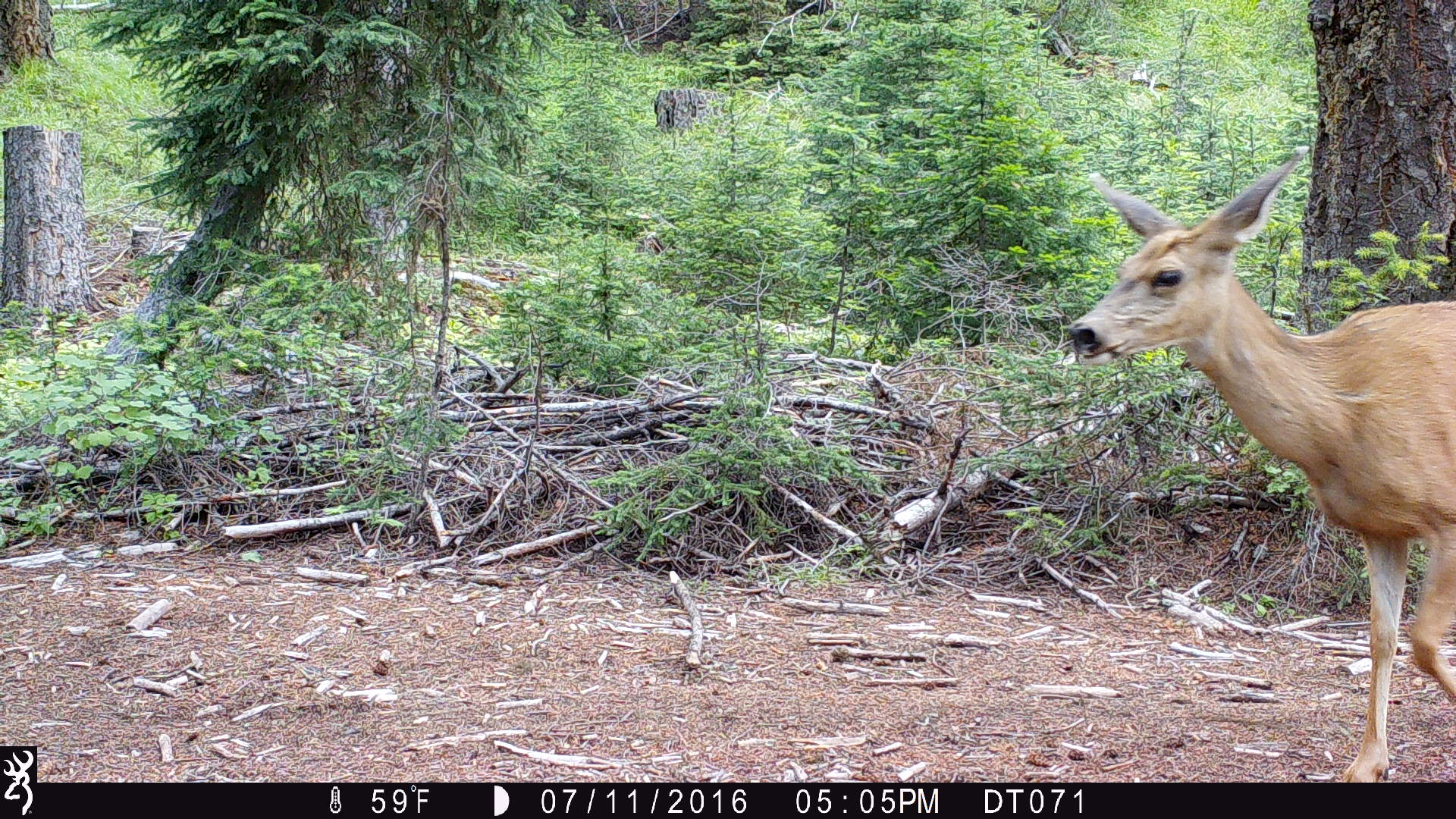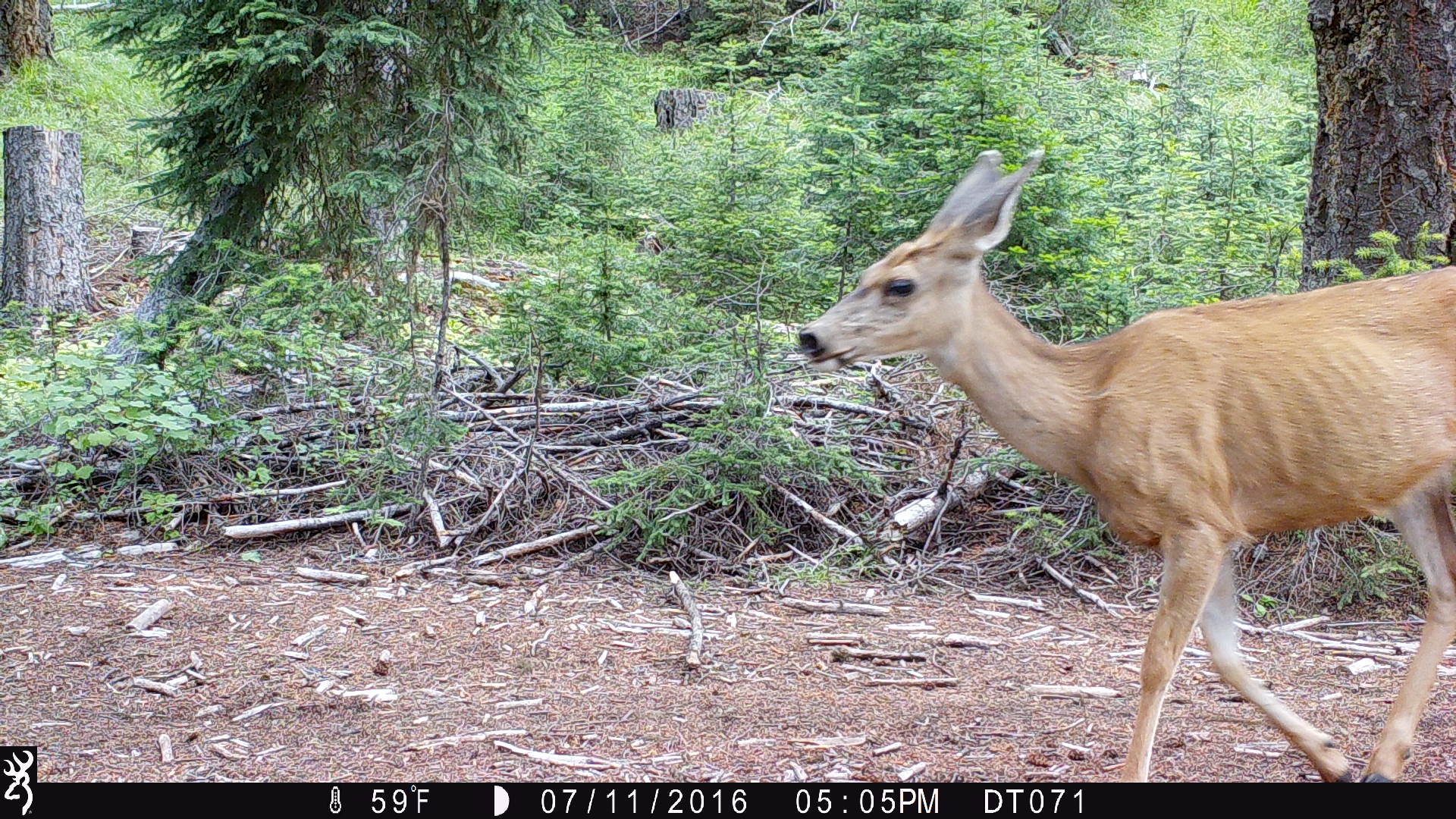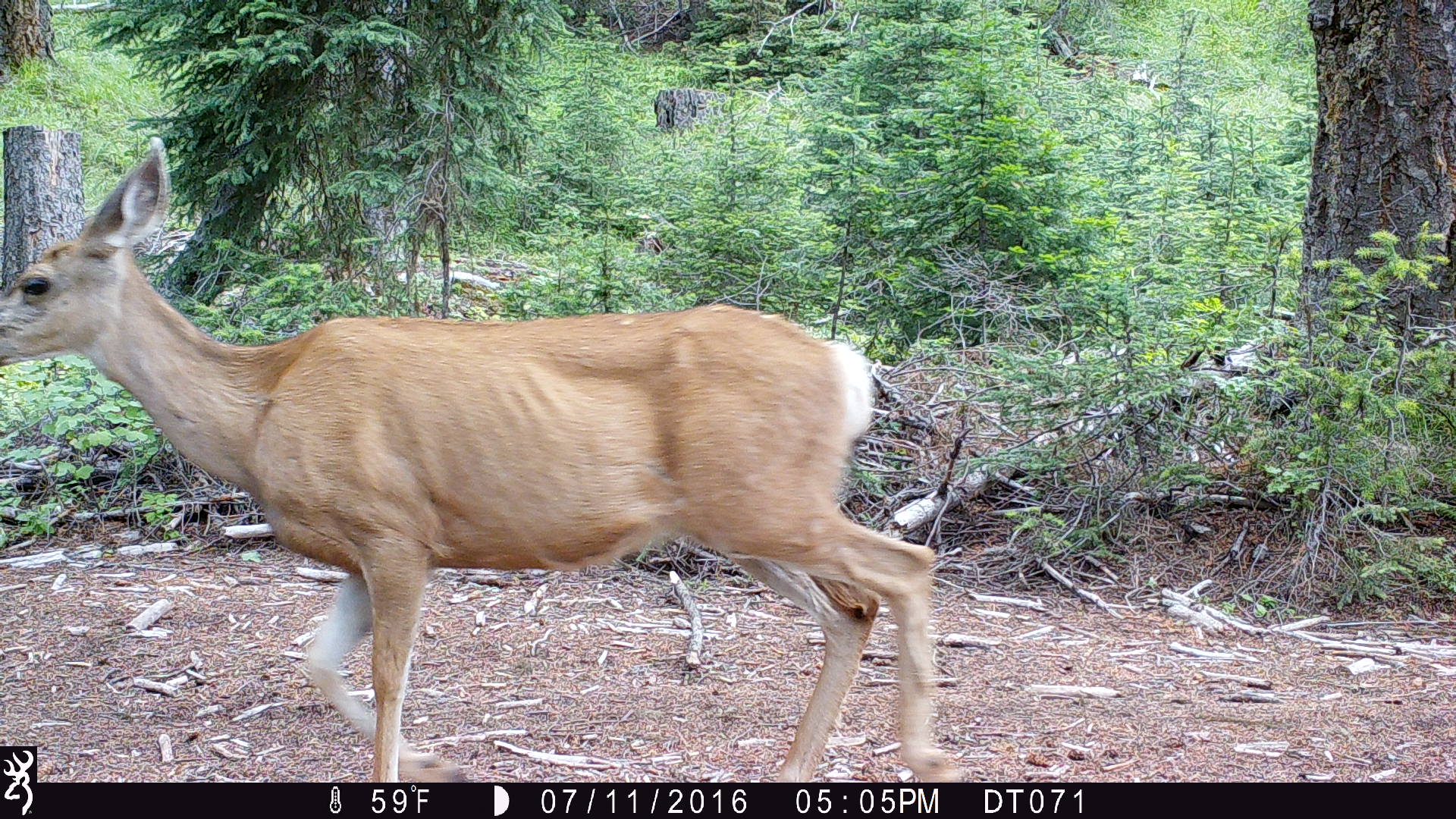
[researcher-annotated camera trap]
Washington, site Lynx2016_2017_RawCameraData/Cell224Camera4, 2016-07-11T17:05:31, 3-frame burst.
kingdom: Animalia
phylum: Chordata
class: Mammalia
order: Artiodactyla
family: Cervidae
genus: Odocoileus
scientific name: Odocoileus hemionus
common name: mule deer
Odocoileus hemionus (mule deer). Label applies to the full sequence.